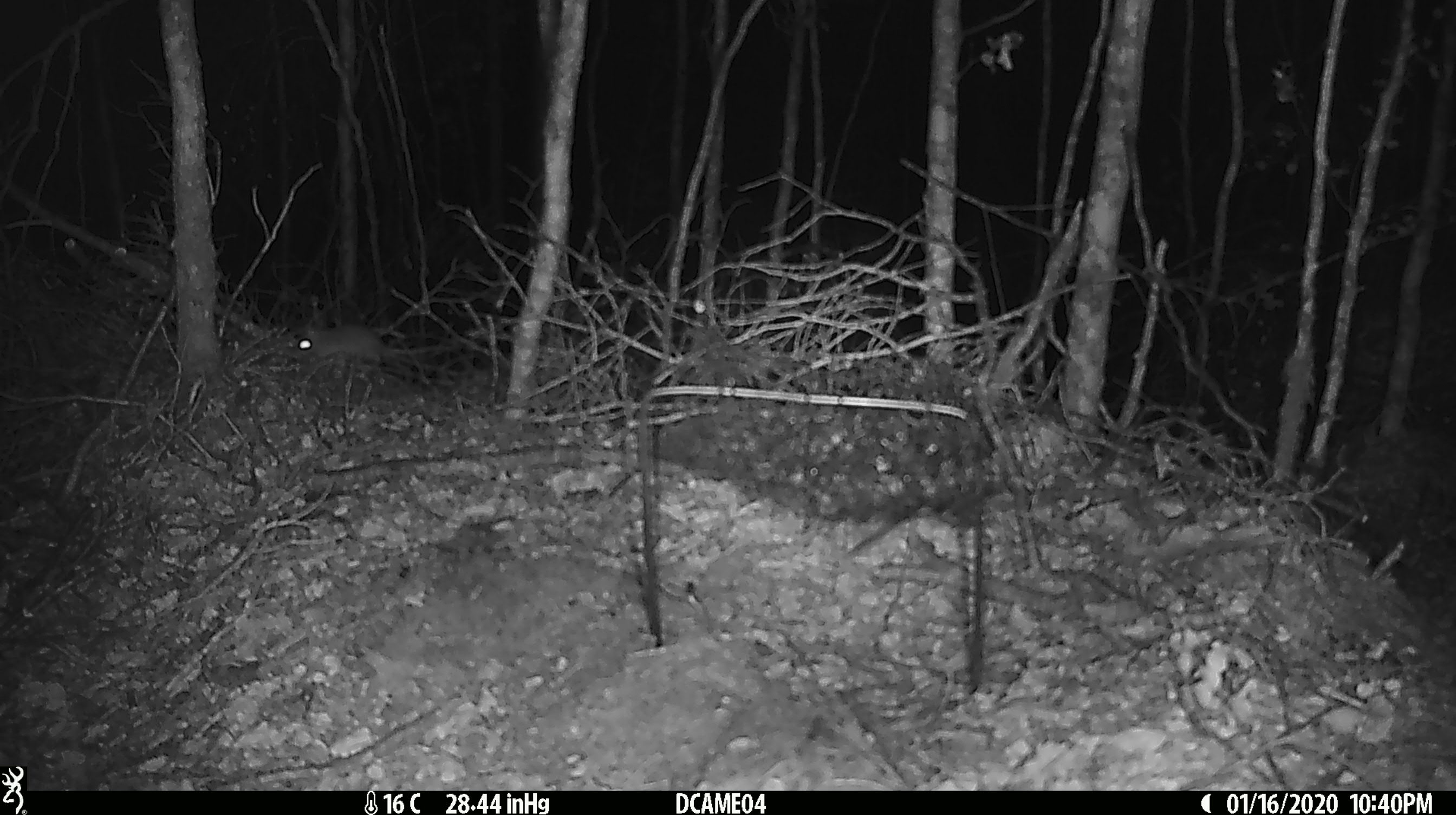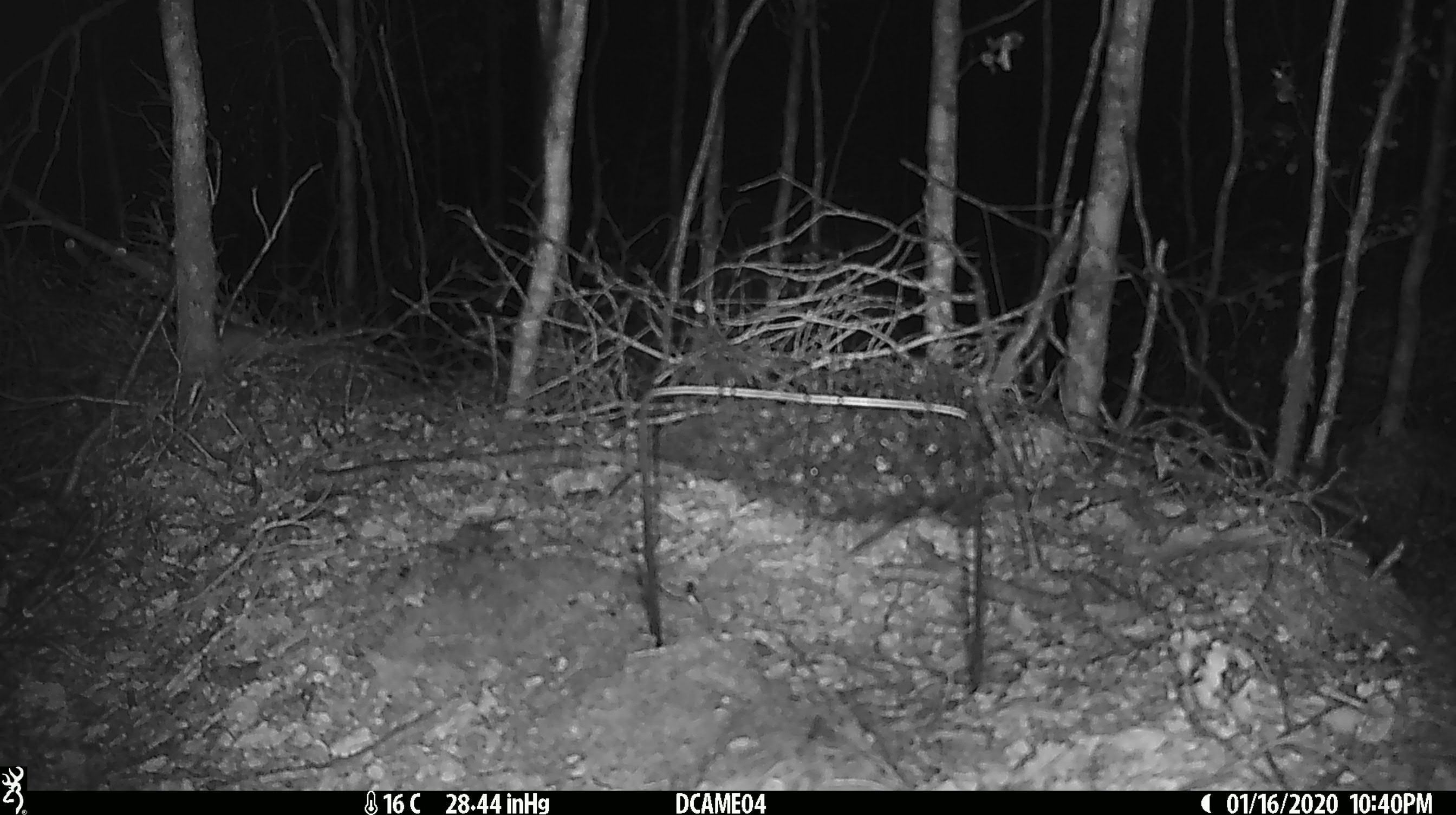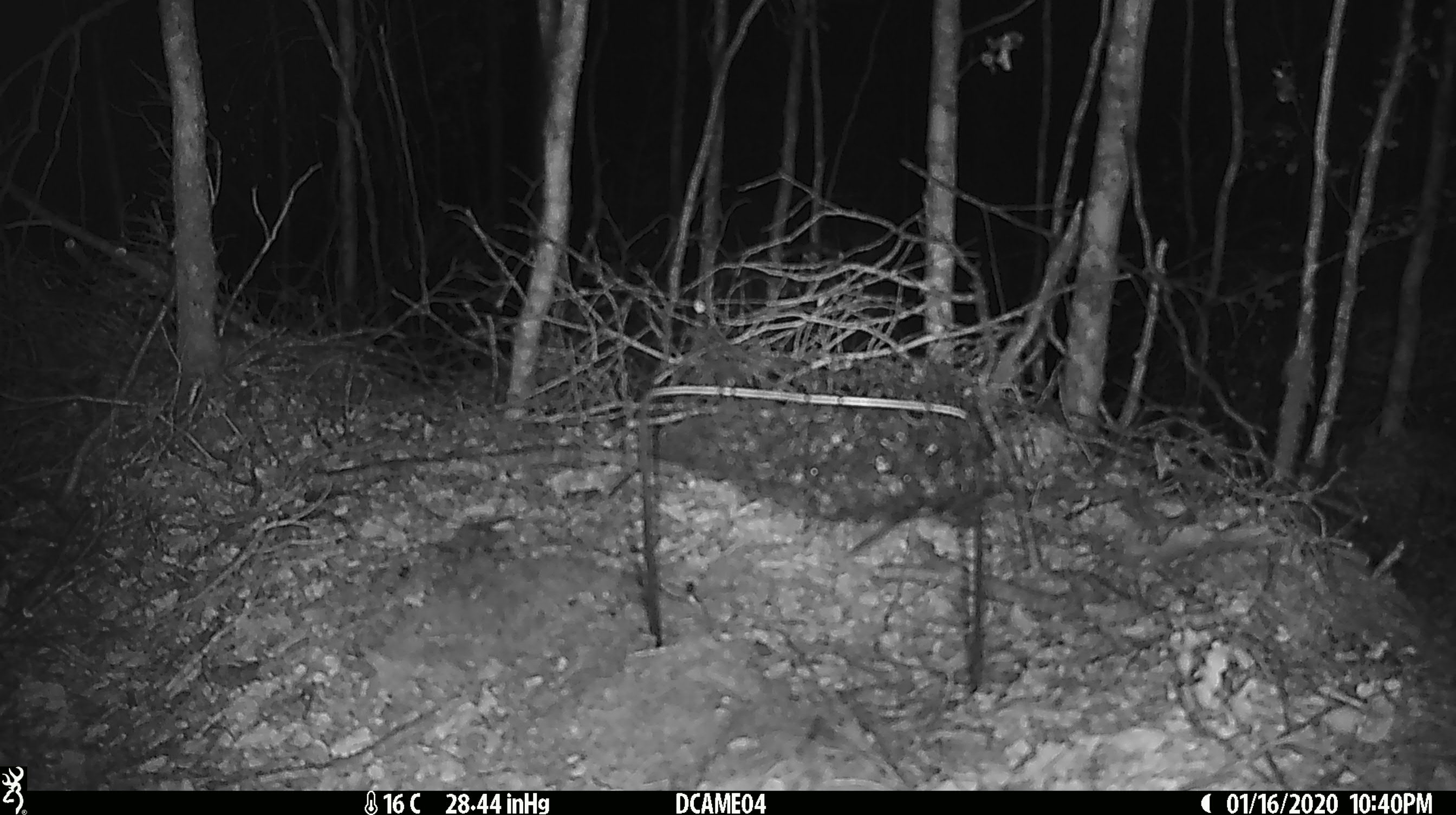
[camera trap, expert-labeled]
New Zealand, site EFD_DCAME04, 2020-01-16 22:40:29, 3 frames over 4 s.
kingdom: Animalia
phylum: Chordata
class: Mammalia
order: Rodentia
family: Muridae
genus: Mus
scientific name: Mus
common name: mouse